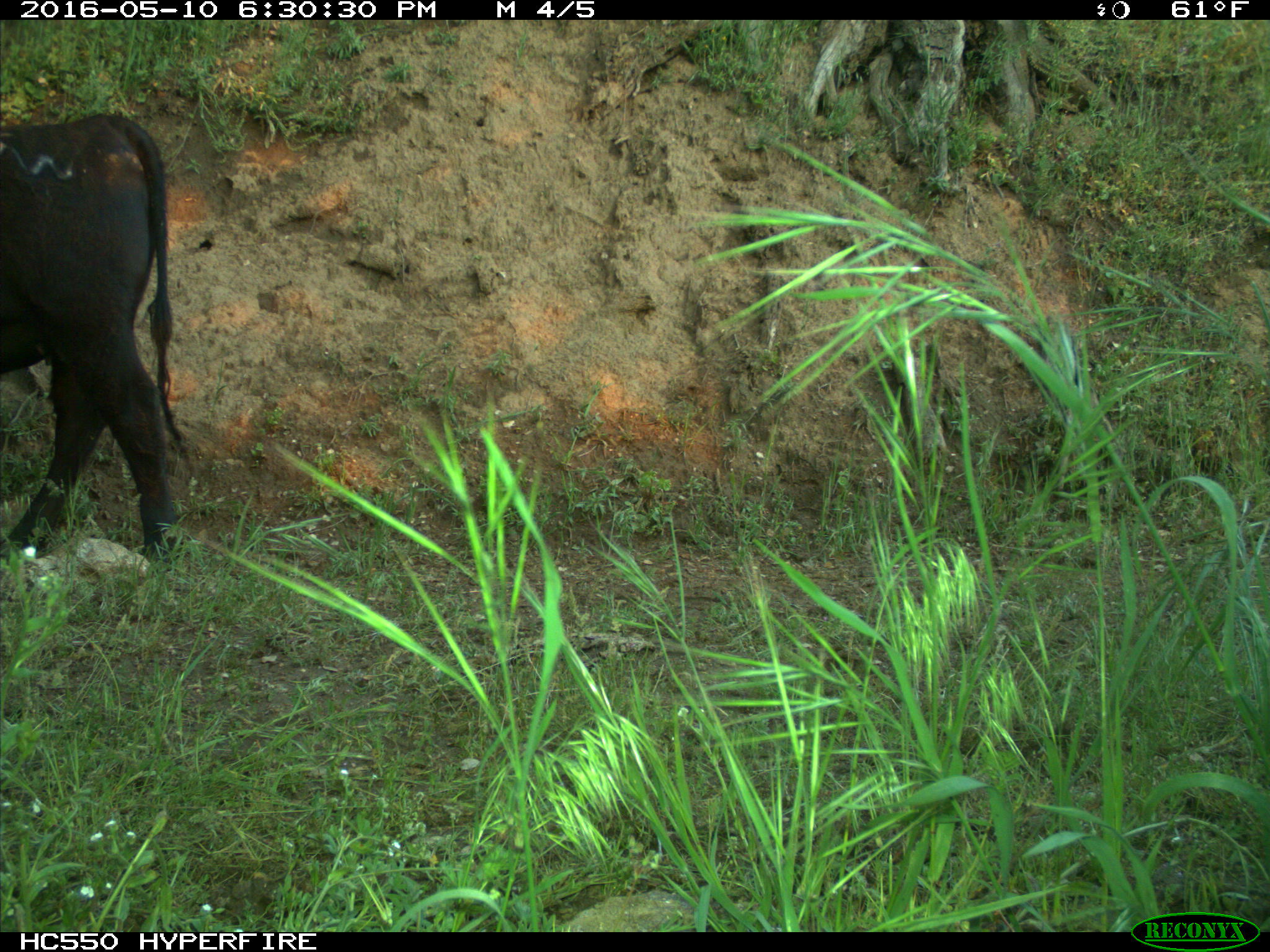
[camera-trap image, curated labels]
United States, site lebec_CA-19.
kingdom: Animalia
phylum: Chordata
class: Mammalia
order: Artiodactyla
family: Bovidae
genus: Bos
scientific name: Bos taurus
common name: domestic cow